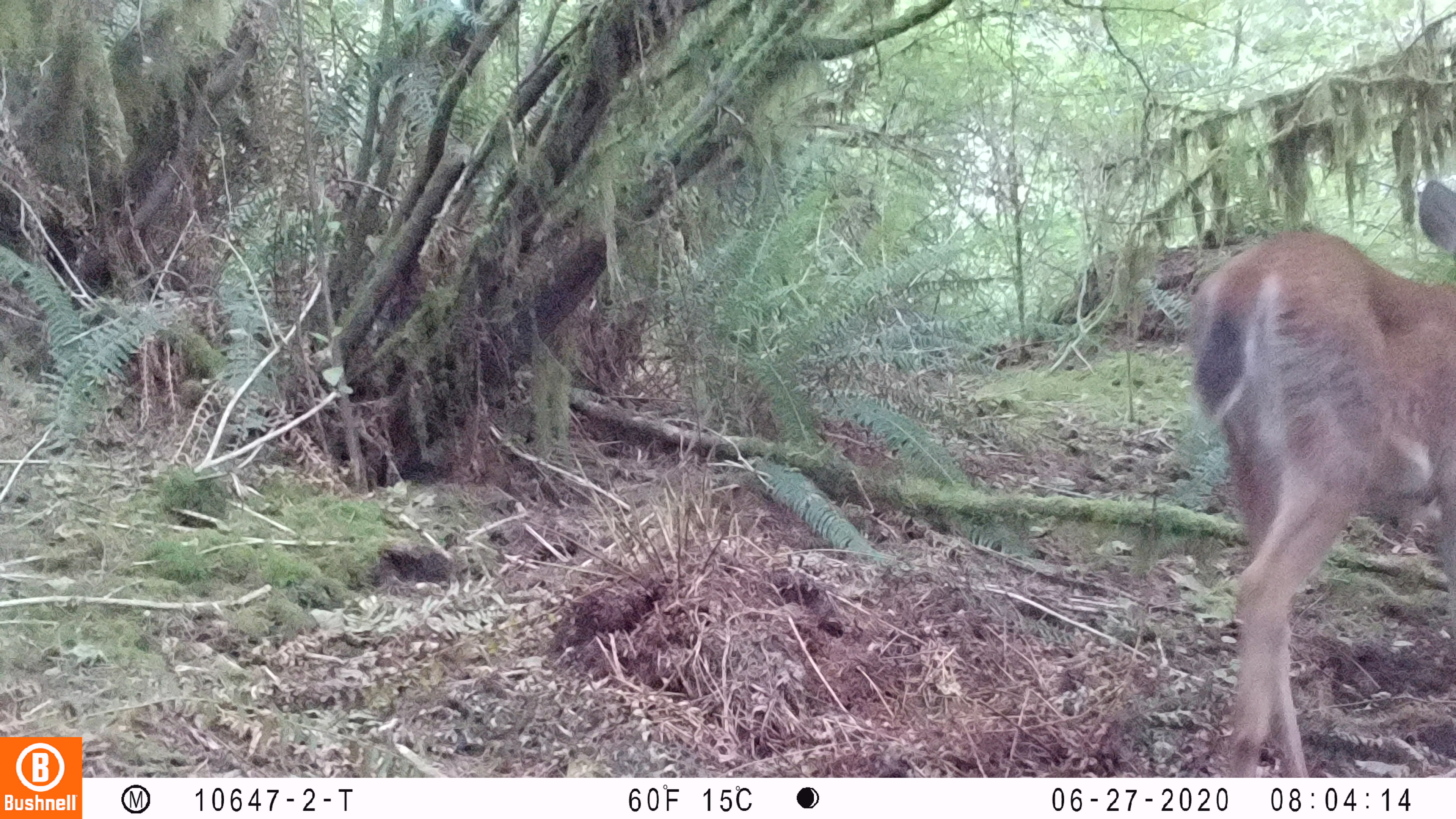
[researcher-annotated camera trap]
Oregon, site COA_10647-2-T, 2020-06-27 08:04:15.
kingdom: Animalia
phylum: Chordata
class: Mammalia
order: Artiodactyla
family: Cervidae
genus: Odocoileus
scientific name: Odocoileus hemionus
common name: black-tailed deer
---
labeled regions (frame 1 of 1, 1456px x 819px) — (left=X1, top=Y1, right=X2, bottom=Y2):
black-tailed deer: (left=1183, top=169, right=1453, bottom=768)